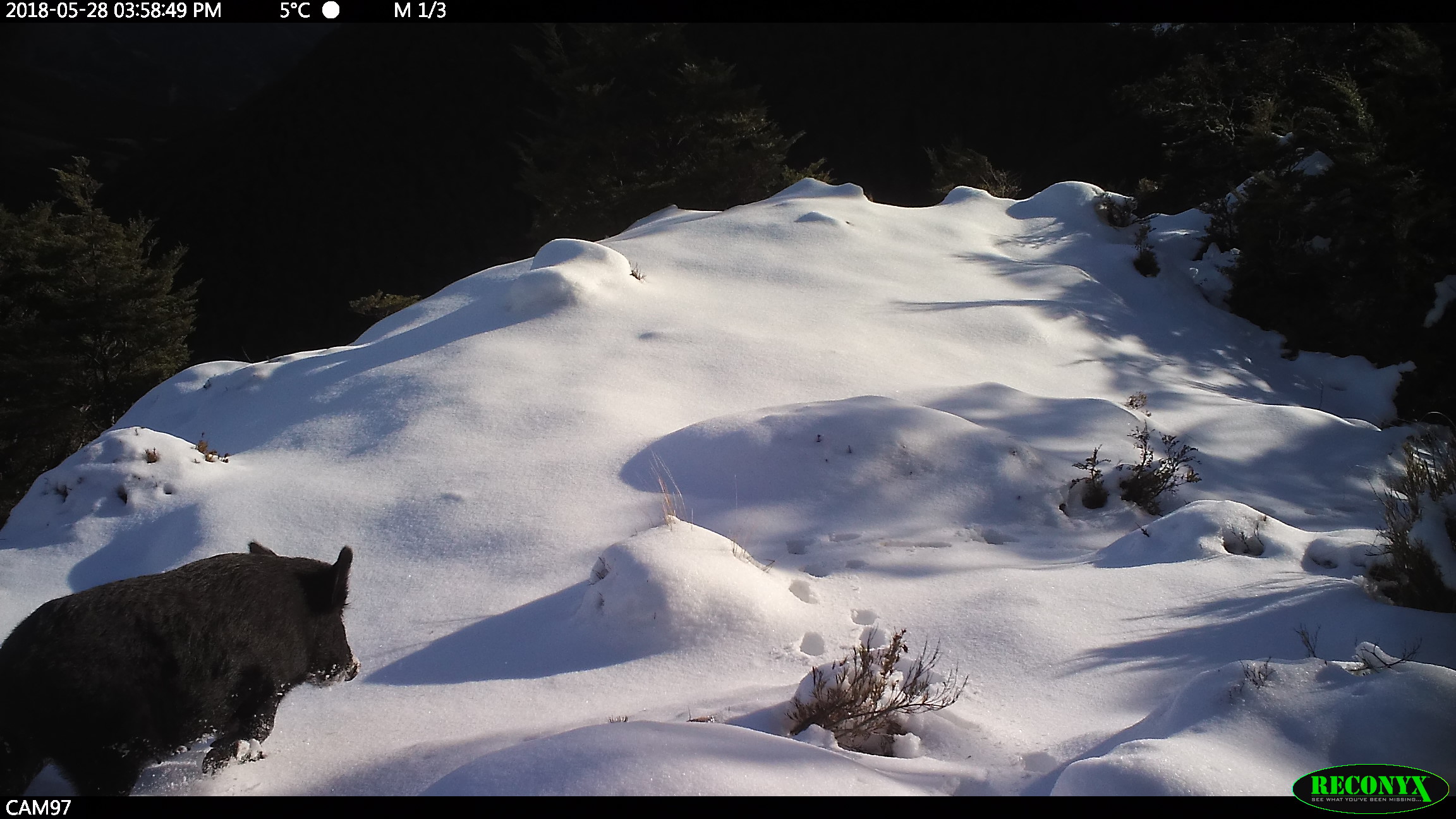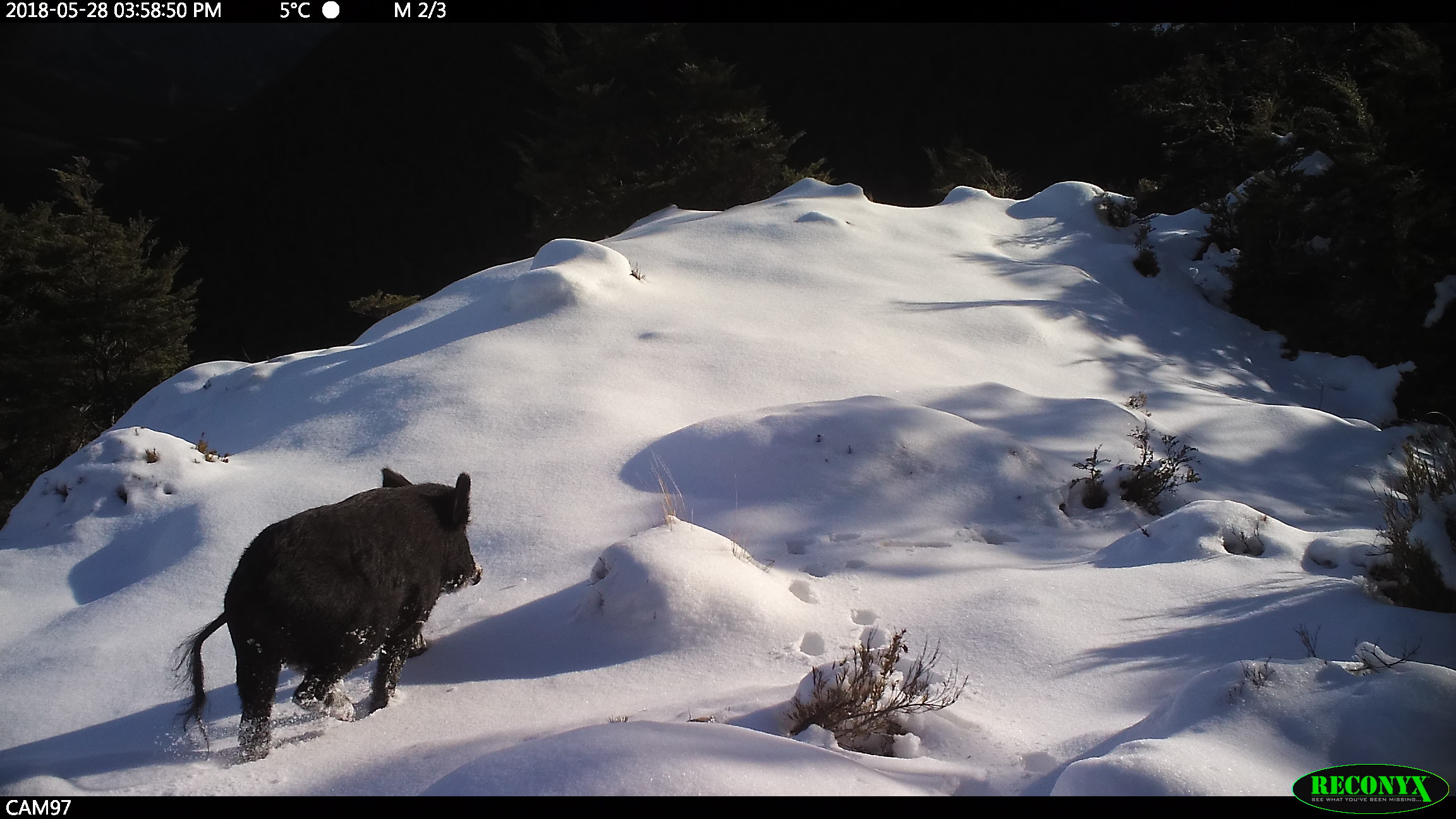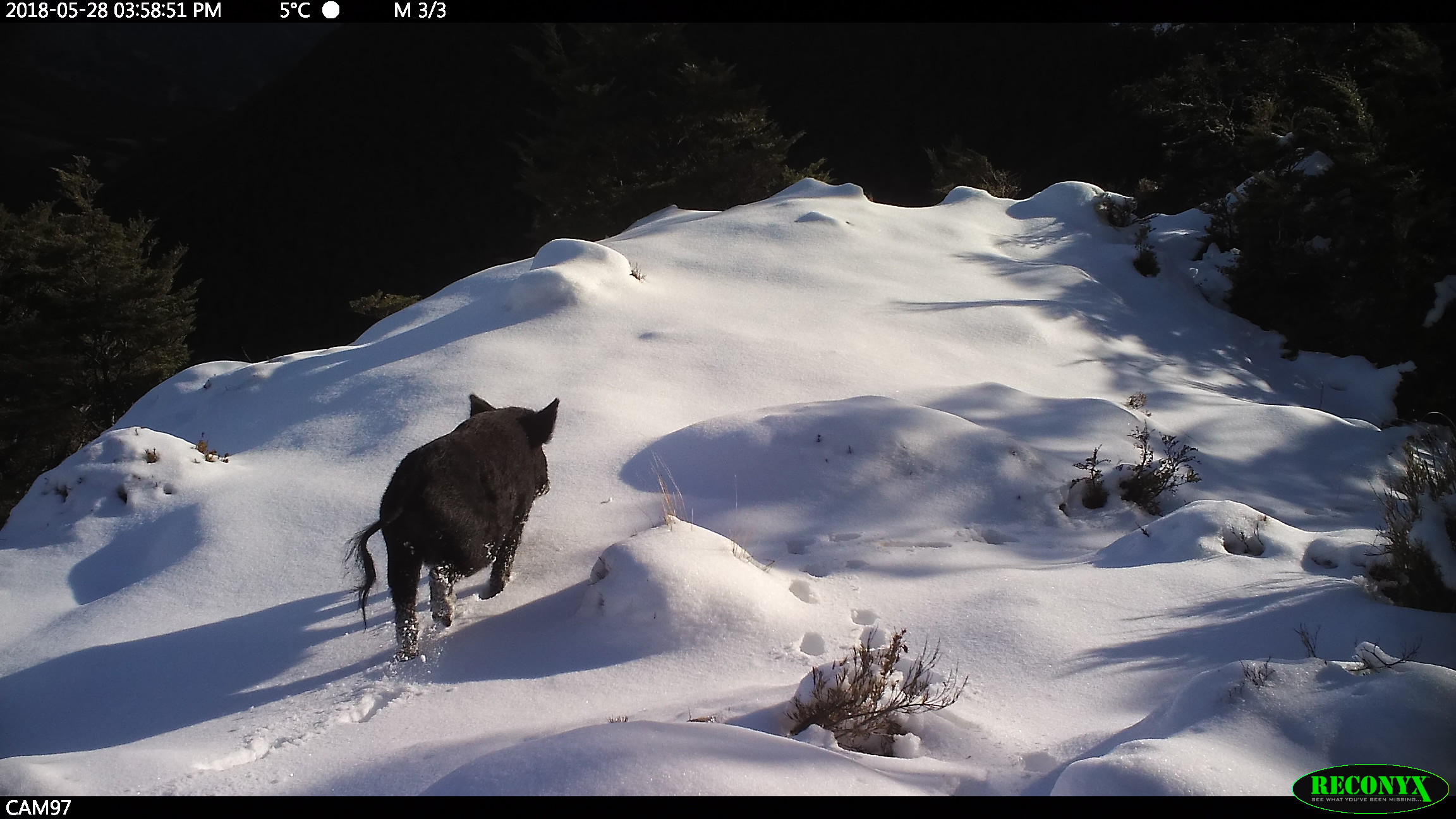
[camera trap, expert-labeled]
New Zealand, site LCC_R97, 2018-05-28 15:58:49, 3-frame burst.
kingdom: Animalia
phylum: Chordata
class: Mammalia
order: Artiodactyla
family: Suidae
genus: Sus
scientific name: Sus scrofa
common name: pig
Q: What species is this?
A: Pig (Sus scrofa).